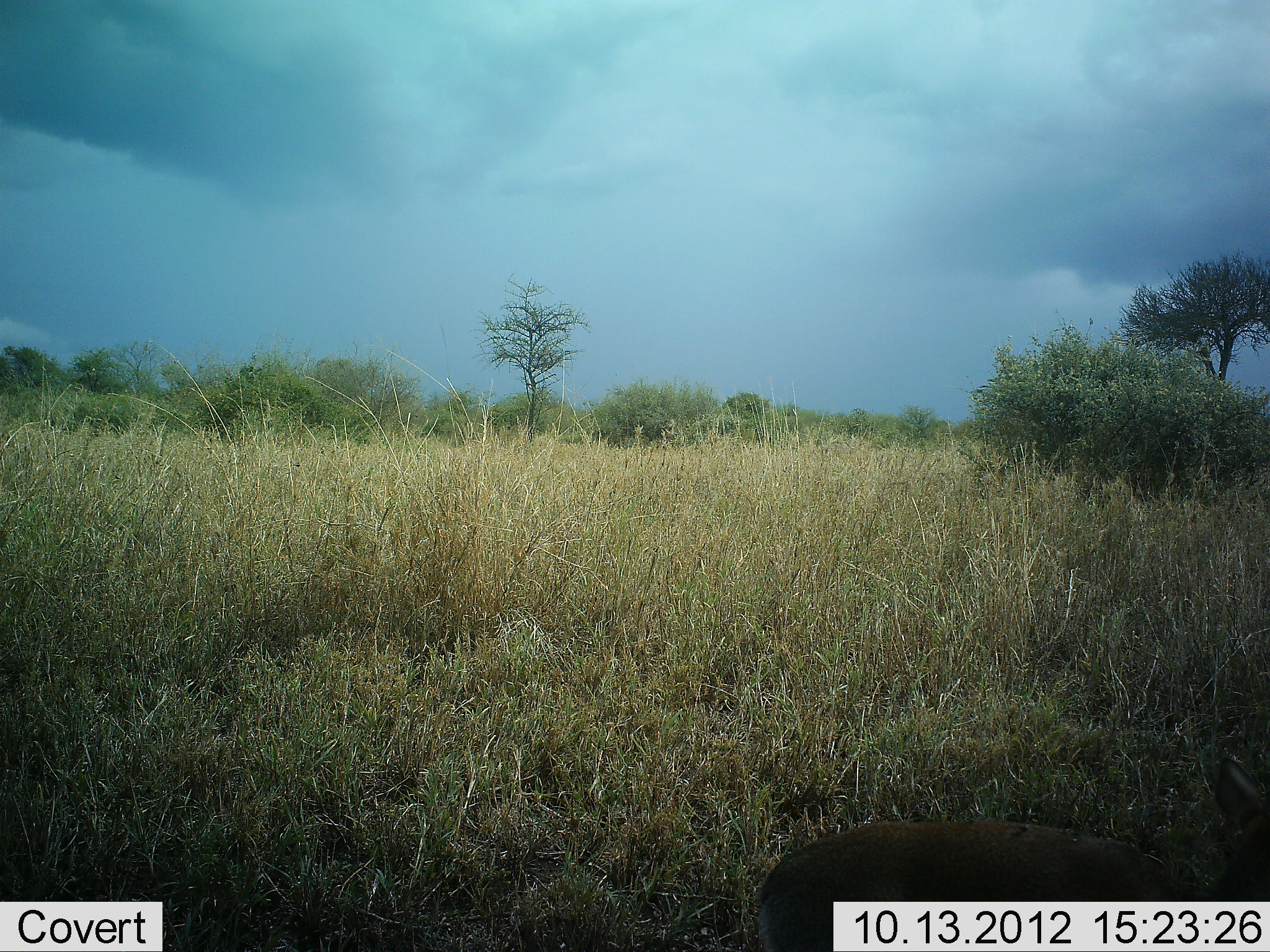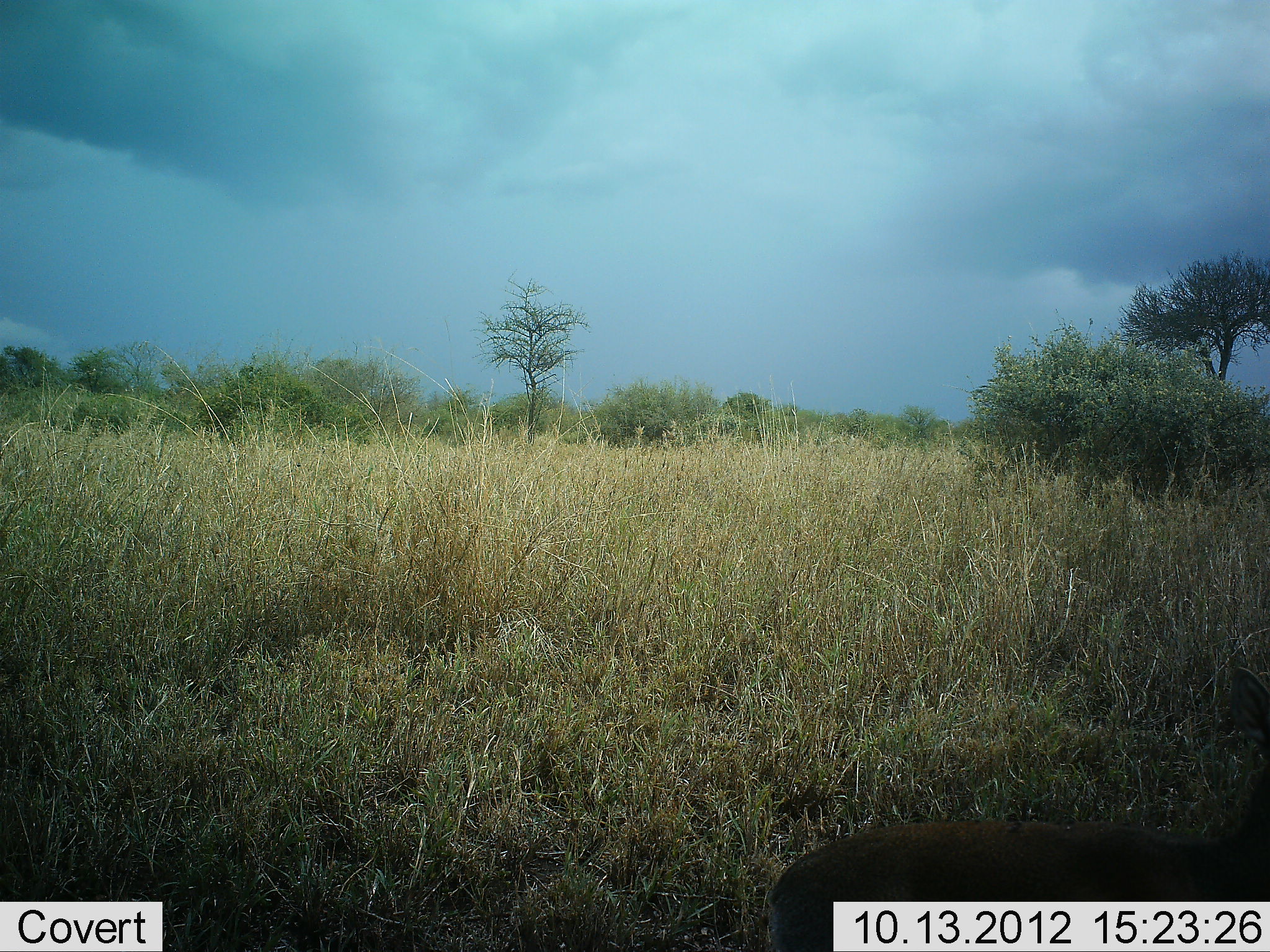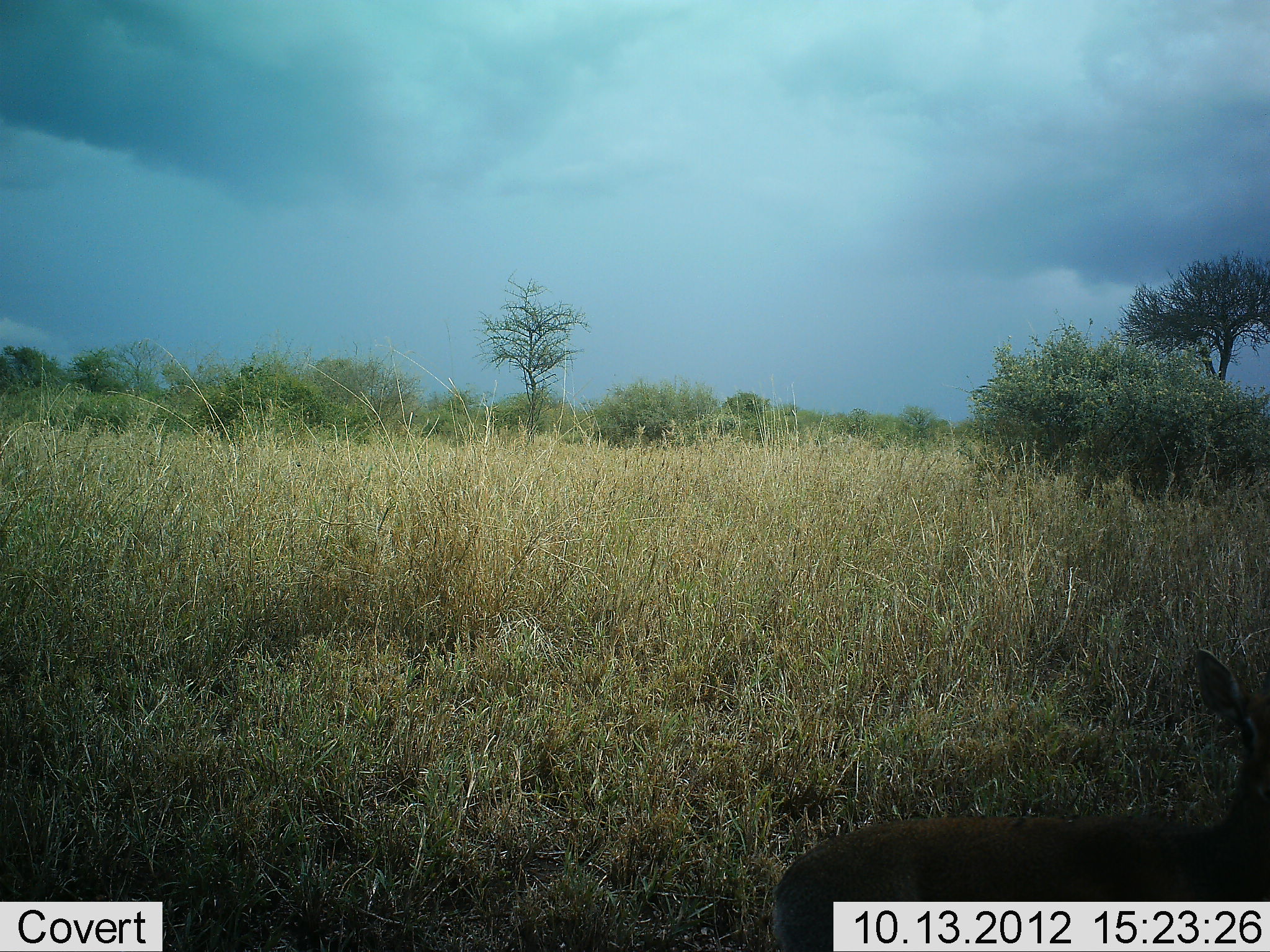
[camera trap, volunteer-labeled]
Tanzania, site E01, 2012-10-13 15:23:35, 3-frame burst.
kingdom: Animalia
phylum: Chordata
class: Mammalia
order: Artiodactyla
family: Bovidae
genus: Madoqua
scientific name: Madoqua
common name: dikdik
Dikdik (Madoqua), count 1. Behavior (volunteer vote fractions): standing 80%, resting 0%, moving 30%, interacting 0%. Young present (vote fraction): 0%. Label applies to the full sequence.